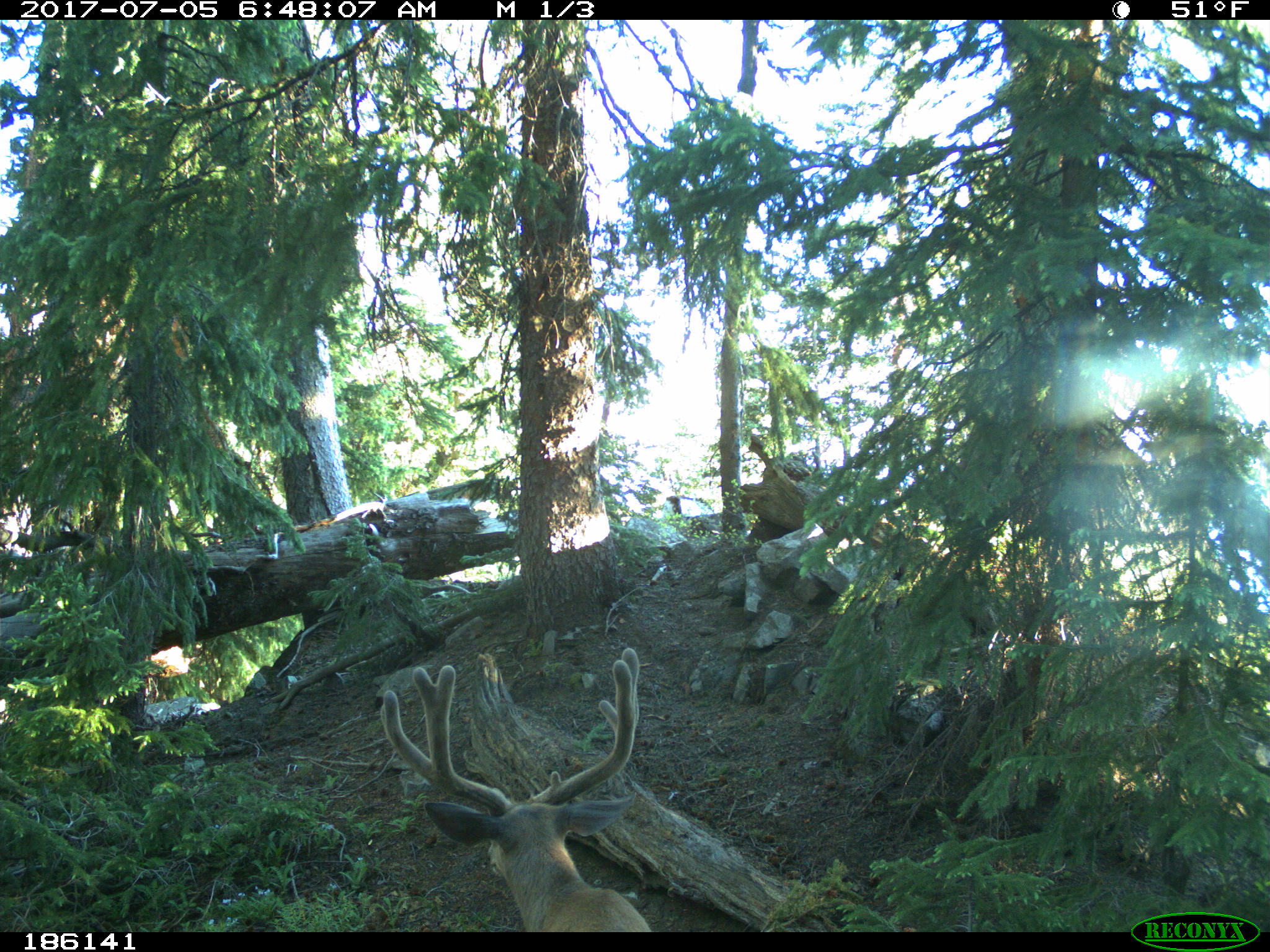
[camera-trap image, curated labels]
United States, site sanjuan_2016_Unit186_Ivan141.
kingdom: Animalia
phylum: Chordata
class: Mammalia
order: Artiodactyla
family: Cervidae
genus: Odocoileus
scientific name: Odocoileus hemionus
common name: mule deer